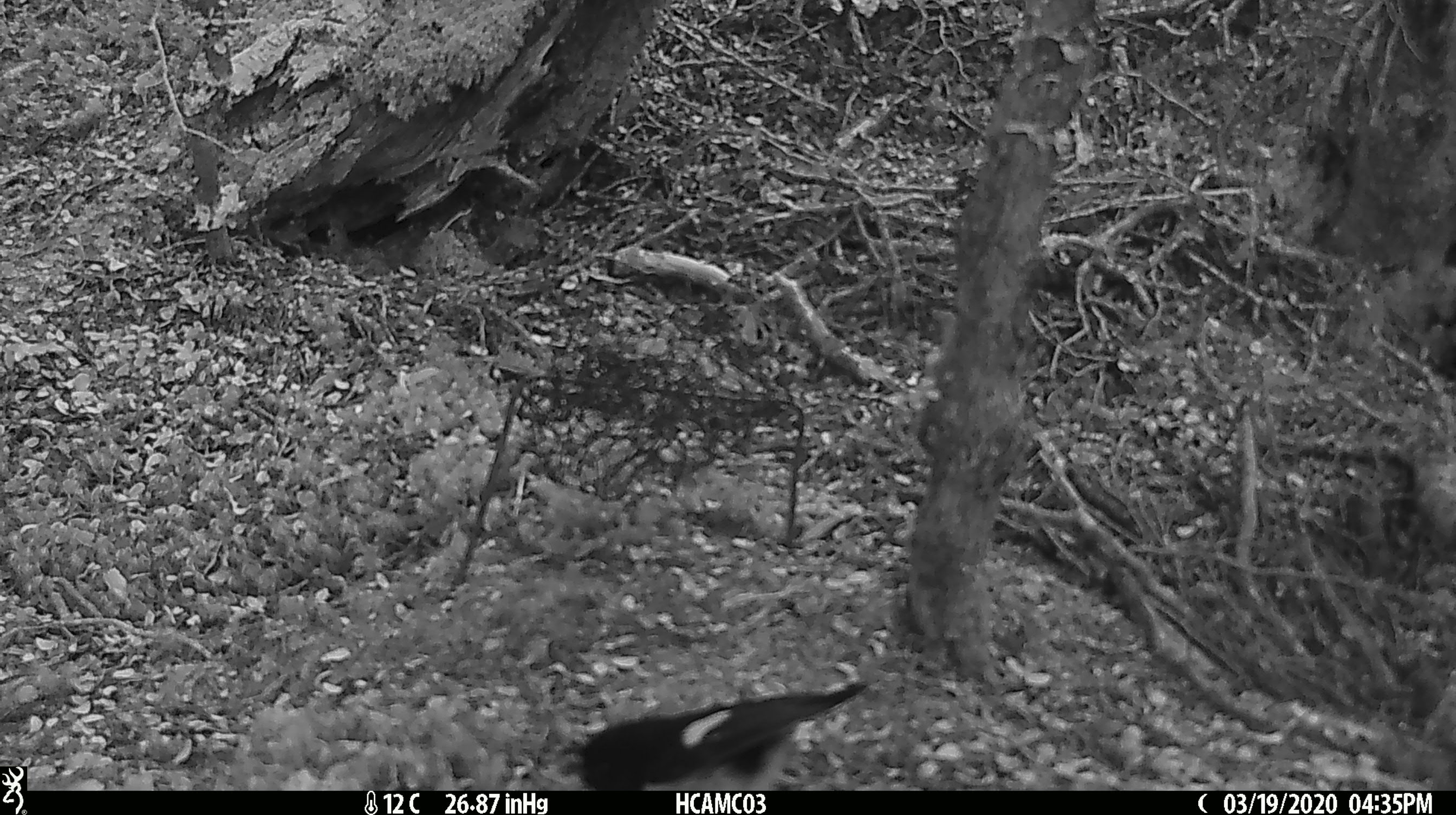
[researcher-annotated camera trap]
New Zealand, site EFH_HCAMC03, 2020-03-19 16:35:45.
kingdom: Animalia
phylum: Chordata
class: Aves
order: Passeriformes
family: Petroicidae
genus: Petroica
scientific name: Petroica macrocephala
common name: tomtit